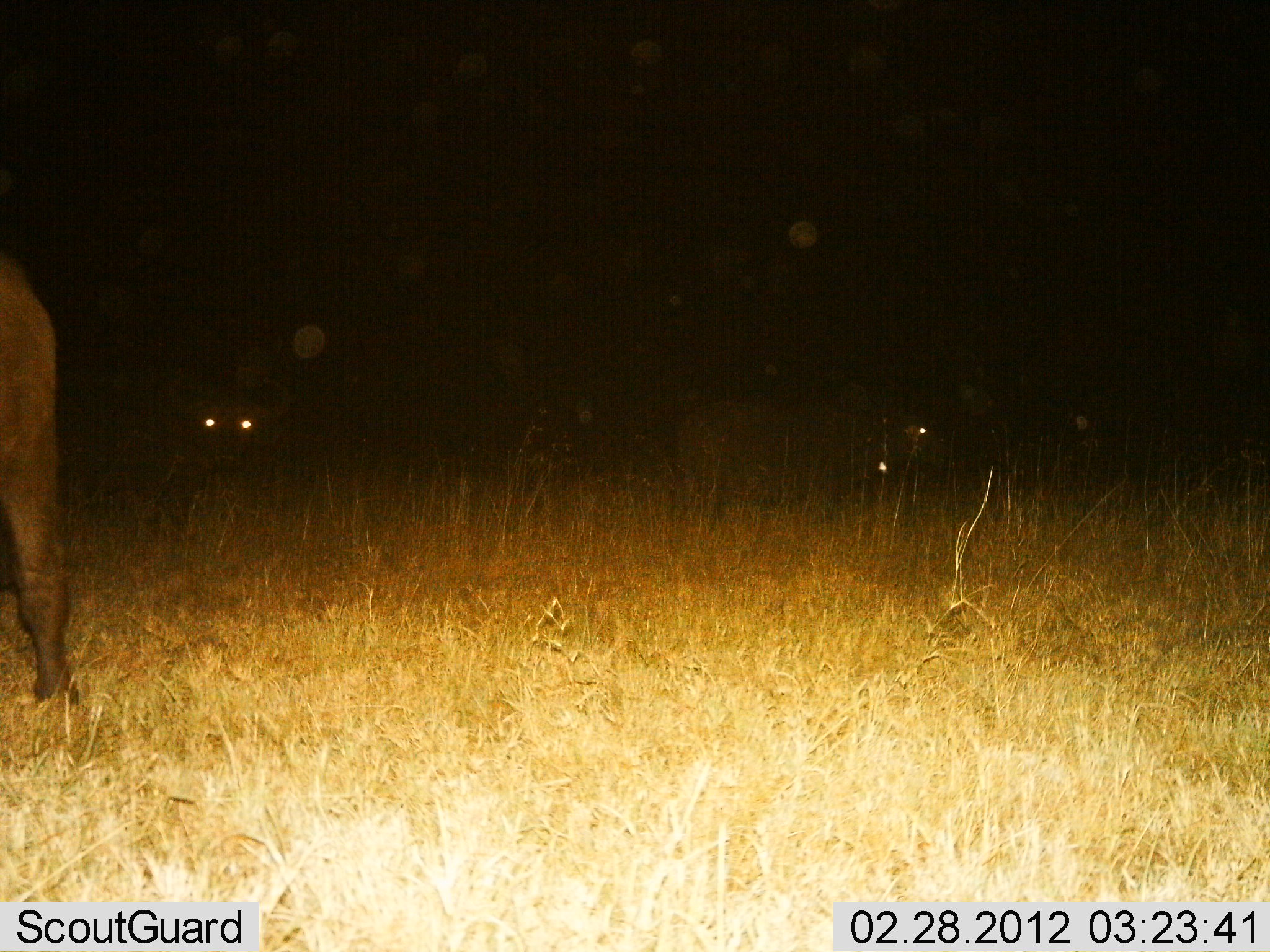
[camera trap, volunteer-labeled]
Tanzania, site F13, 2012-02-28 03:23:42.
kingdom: Animalia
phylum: Chordata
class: Mammalia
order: Artiodactyla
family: Bovidae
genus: Syncerus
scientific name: Syncerus caffer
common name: cape buffalo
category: buffalo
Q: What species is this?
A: Buffalo (cape buffalo) (Syncerus caffer).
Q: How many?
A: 3.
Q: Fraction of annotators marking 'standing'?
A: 100%.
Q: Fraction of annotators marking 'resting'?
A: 21%.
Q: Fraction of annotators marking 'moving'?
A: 0%.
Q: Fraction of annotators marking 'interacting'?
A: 0%.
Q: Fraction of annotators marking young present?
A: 0%.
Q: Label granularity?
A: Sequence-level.